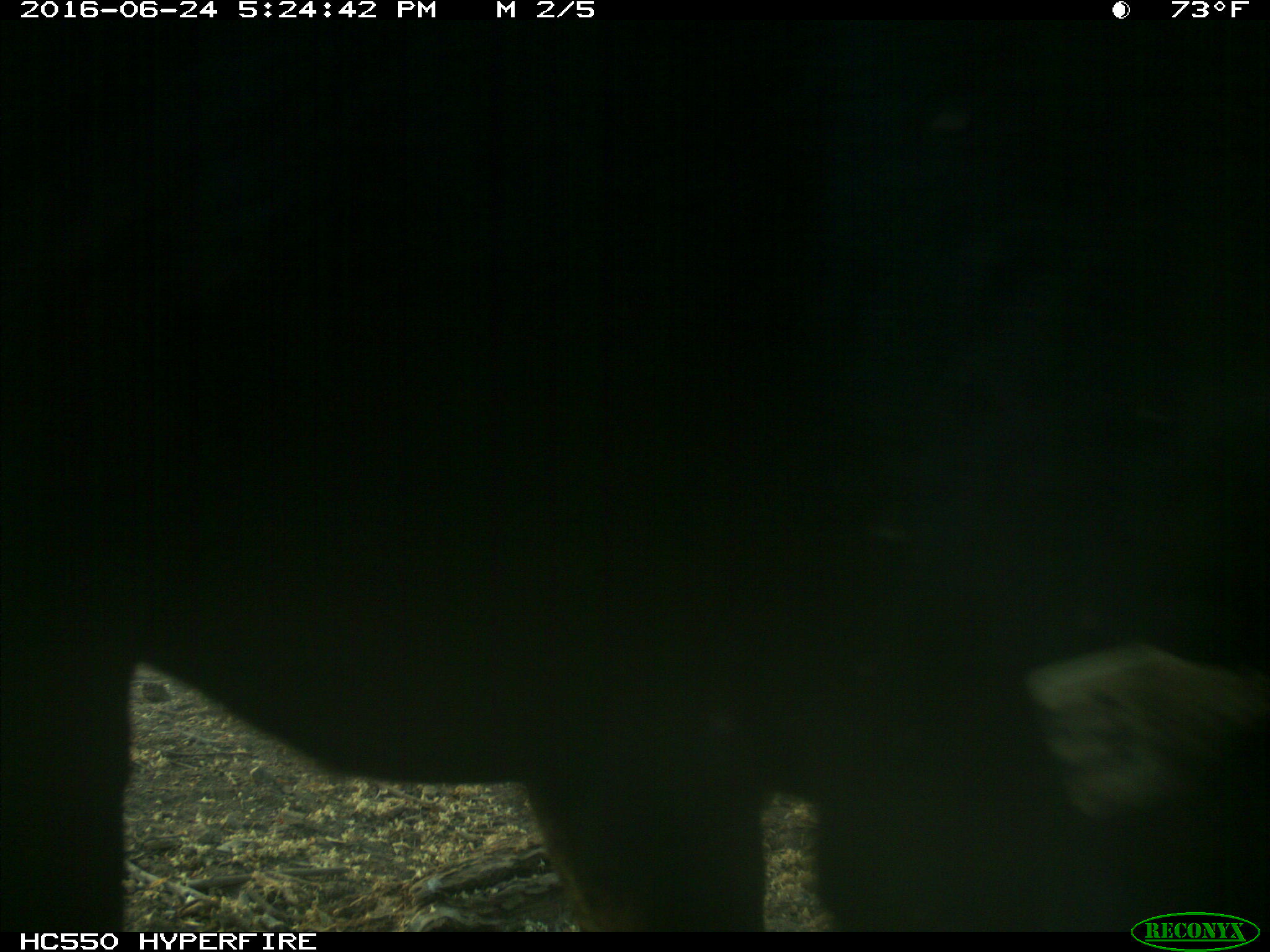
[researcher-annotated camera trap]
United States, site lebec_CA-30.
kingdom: Animalia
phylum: Chordata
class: Mammalia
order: Artiodactyla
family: Bovidae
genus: Bos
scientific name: Bos taurus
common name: domestic cow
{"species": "Bos taurus (domestic cow)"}